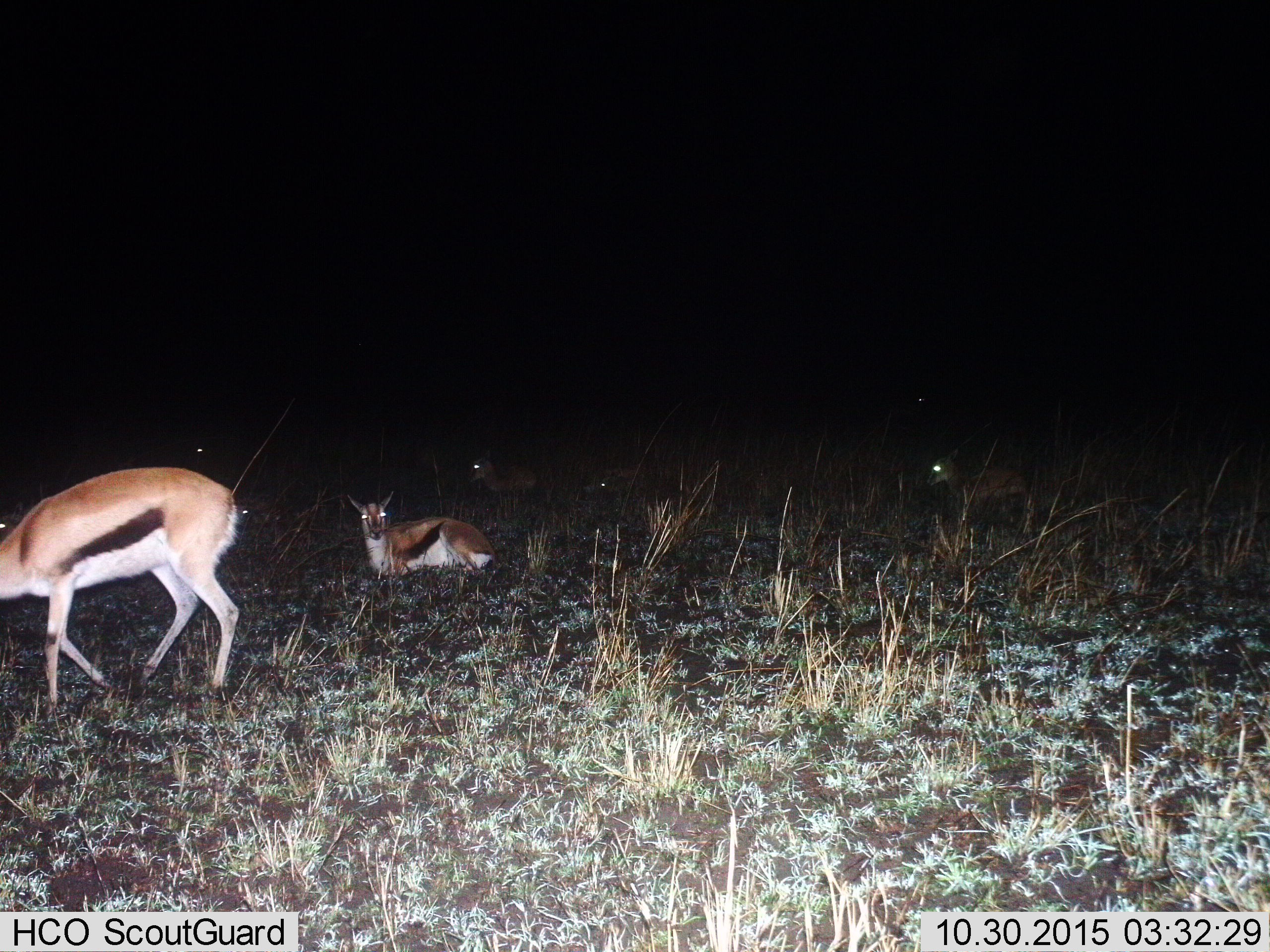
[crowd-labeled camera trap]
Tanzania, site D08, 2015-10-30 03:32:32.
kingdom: Animalia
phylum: Chordata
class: Mammalia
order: Artiodactyla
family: Bovidae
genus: Eudorcas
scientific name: Eudorcas thomsonii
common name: thomson's gazelle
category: gazellethomsons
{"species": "gazellethomsons (thomson's gazelle) (Eudorcas thomsonii)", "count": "8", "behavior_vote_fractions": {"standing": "53%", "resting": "100%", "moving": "21%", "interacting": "0%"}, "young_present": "11%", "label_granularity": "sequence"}